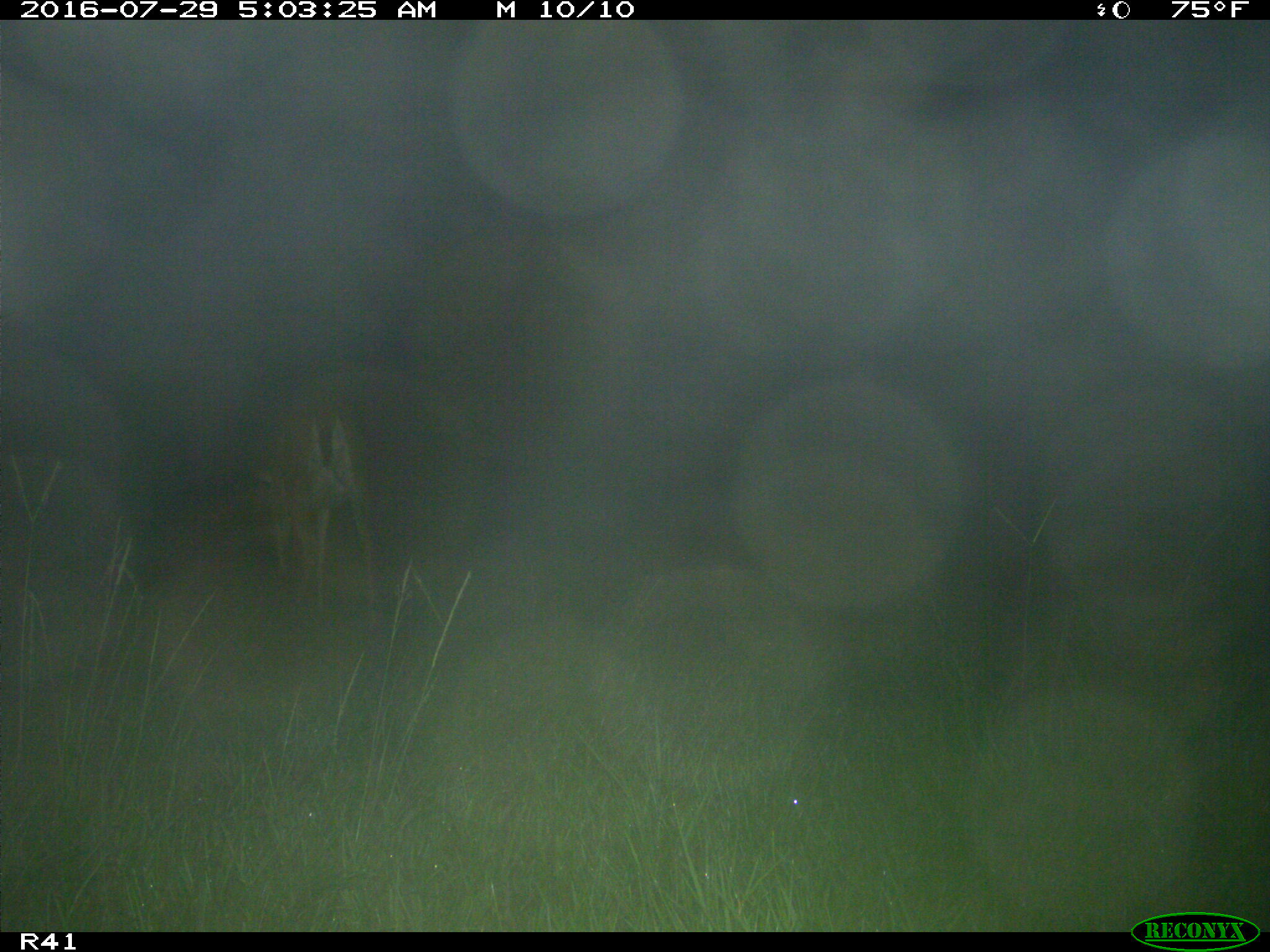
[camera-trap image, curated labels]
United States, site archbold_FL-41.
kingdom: Animalia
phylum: Chordata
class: Mammalia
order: Artiodactyla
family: Cervidae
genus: Odocoileus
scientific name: Odocoileus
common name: deer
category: unidentified deer